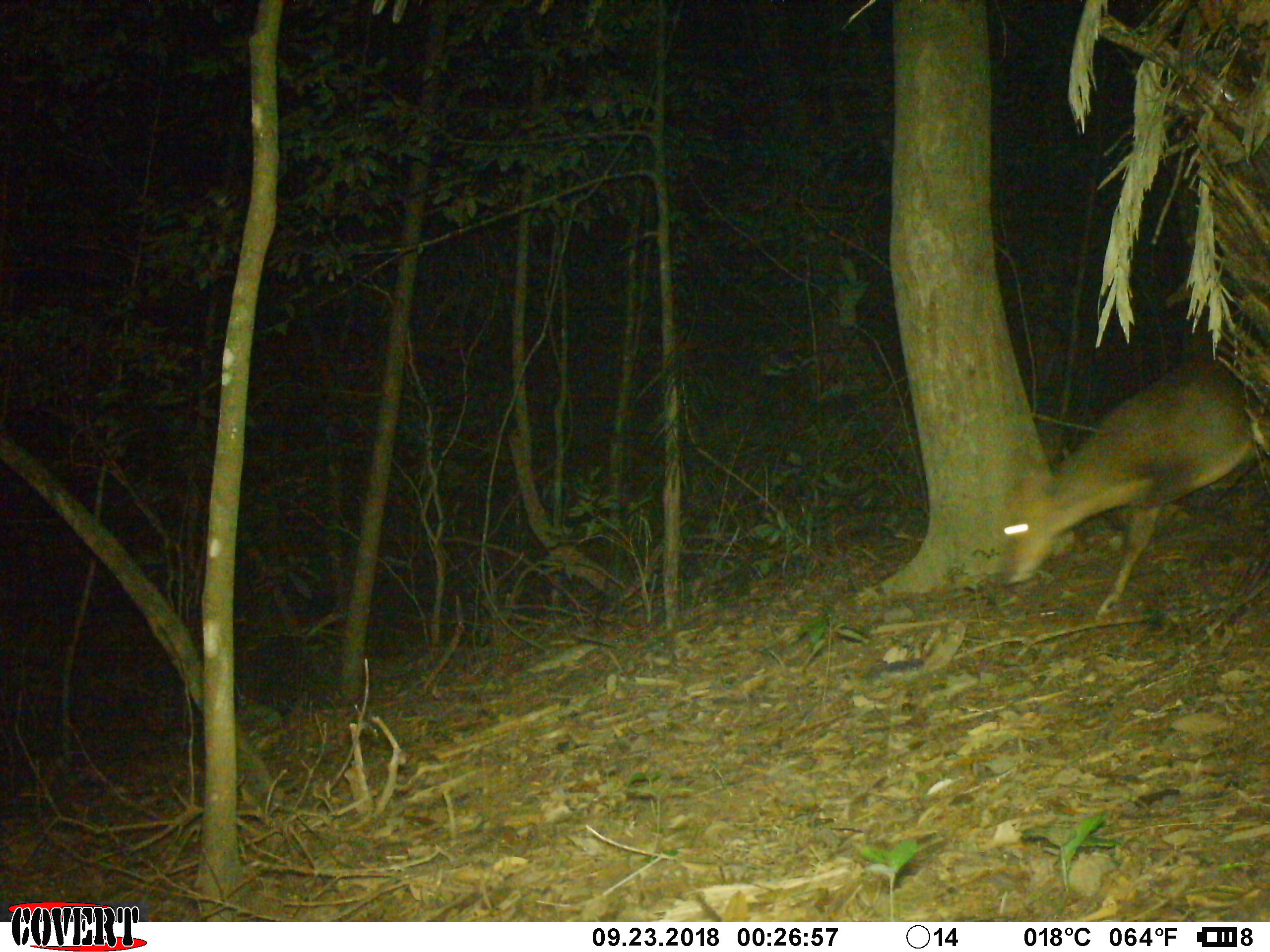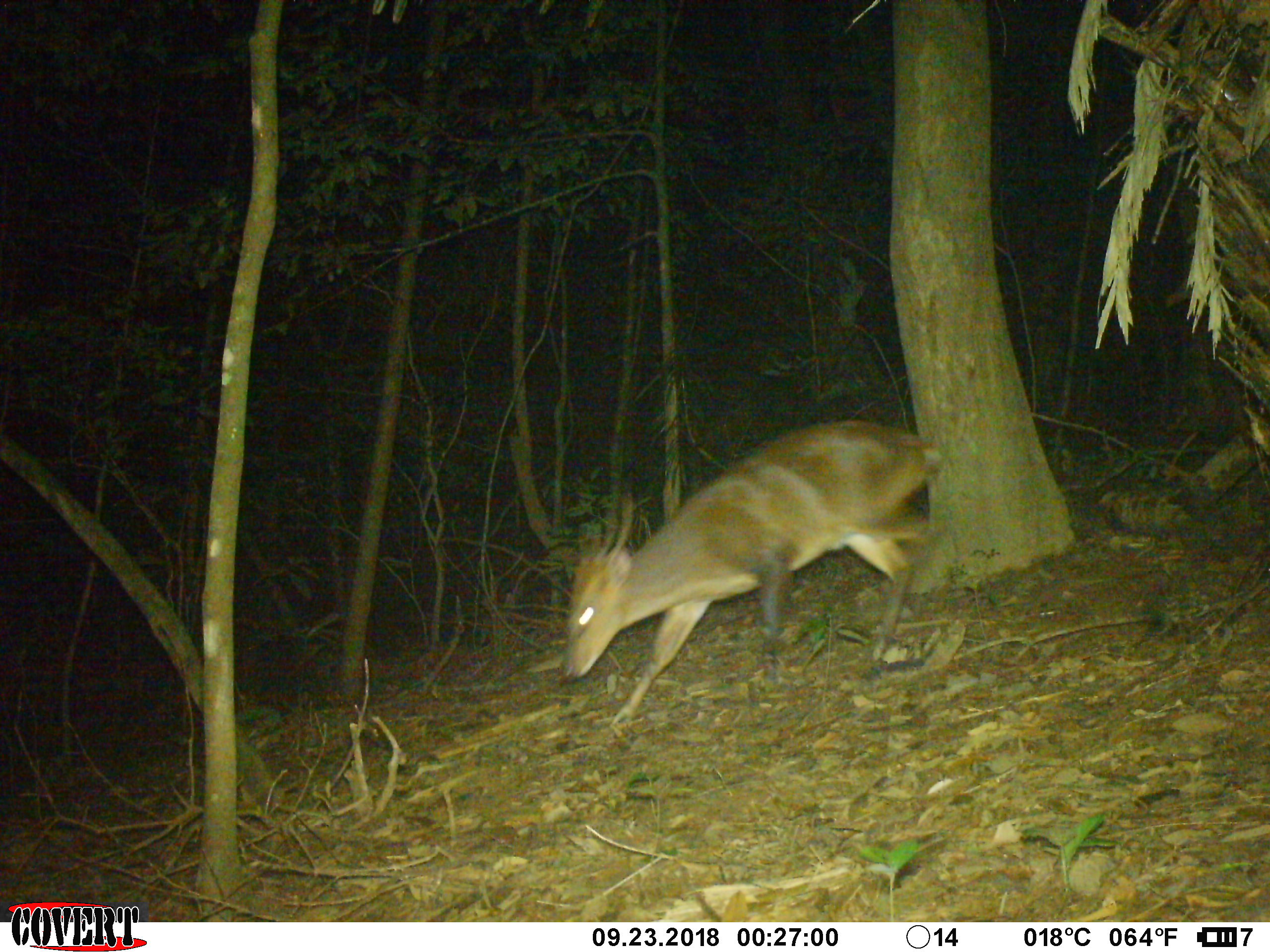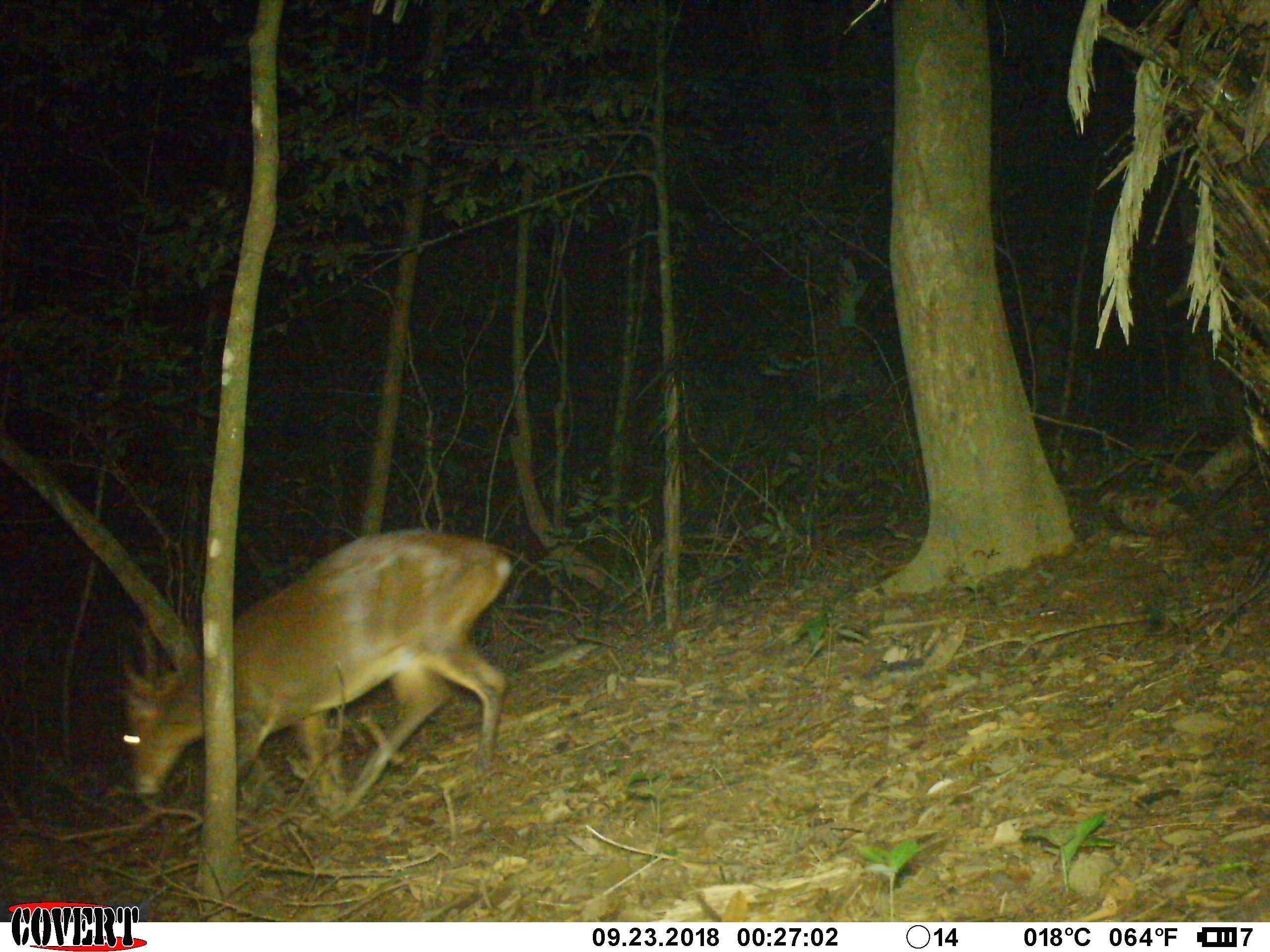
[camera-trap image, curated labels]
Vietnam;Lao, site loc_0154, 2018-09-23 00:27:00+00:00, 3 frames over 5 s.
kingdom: Animalia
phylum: Chordata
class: Mammalia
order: Artiodactyla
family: Cervidae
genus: Muntiacus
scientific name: Muntiacus vuquangensis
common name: large-antlered muntjac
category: large antlered muntjac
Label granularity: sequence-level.